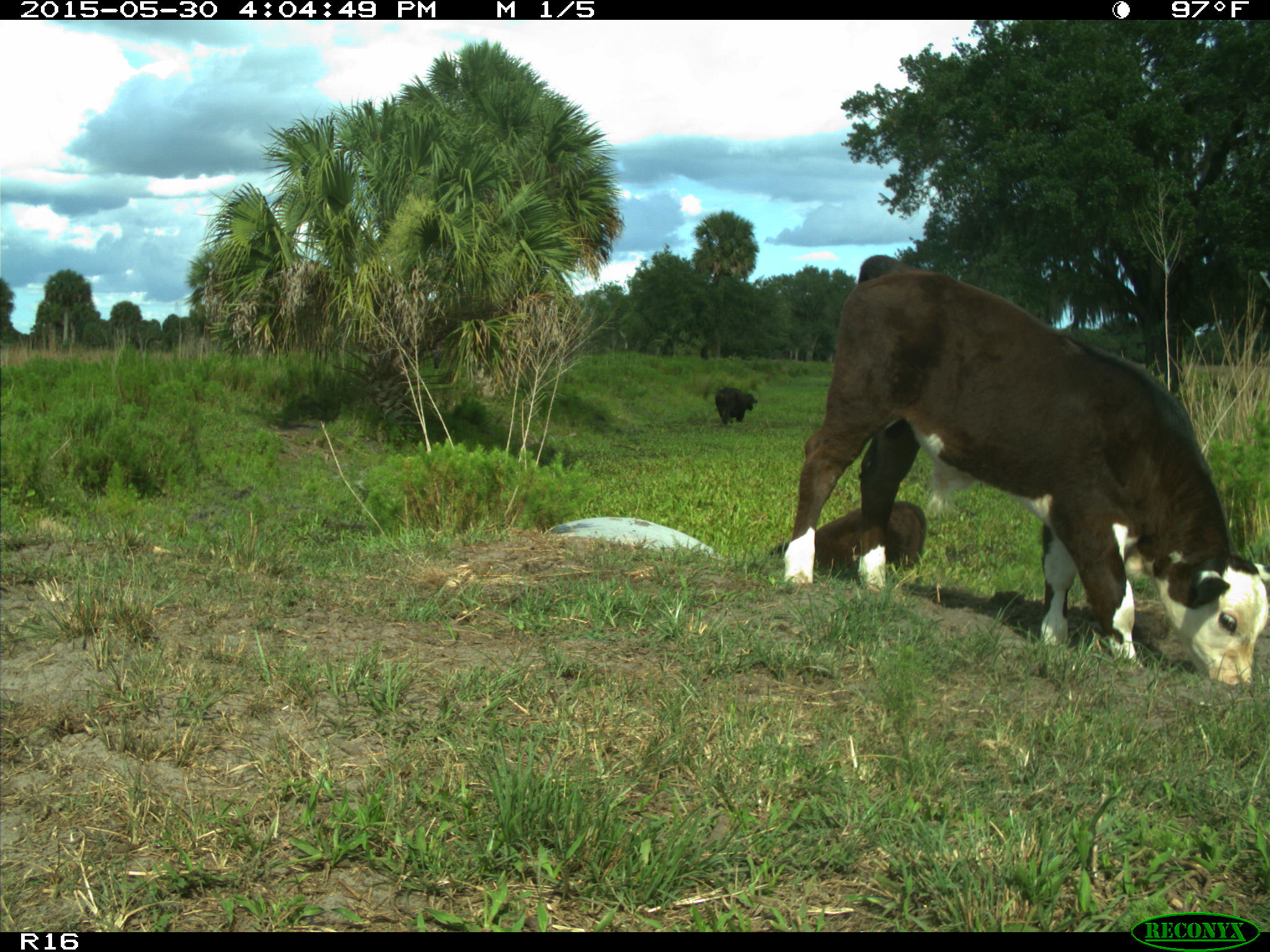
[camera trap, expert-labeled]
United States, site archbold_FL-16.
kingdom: Animalia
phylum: Chordata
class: Mammalia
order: Artiodactyla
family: Bovidae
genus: Bos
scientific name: Bos taurus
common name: domestic cow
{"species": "Bos taurus (domestic cow)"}